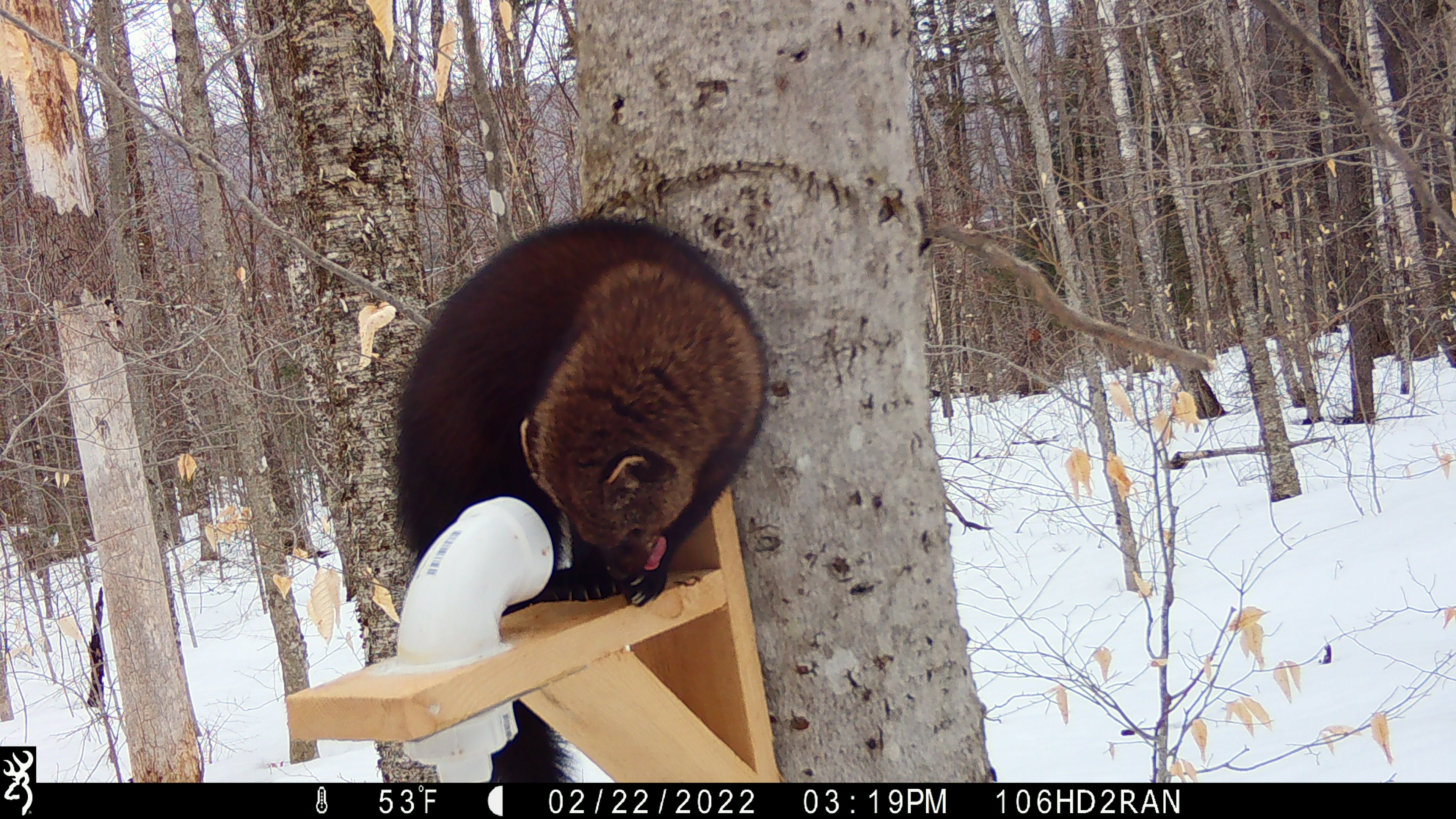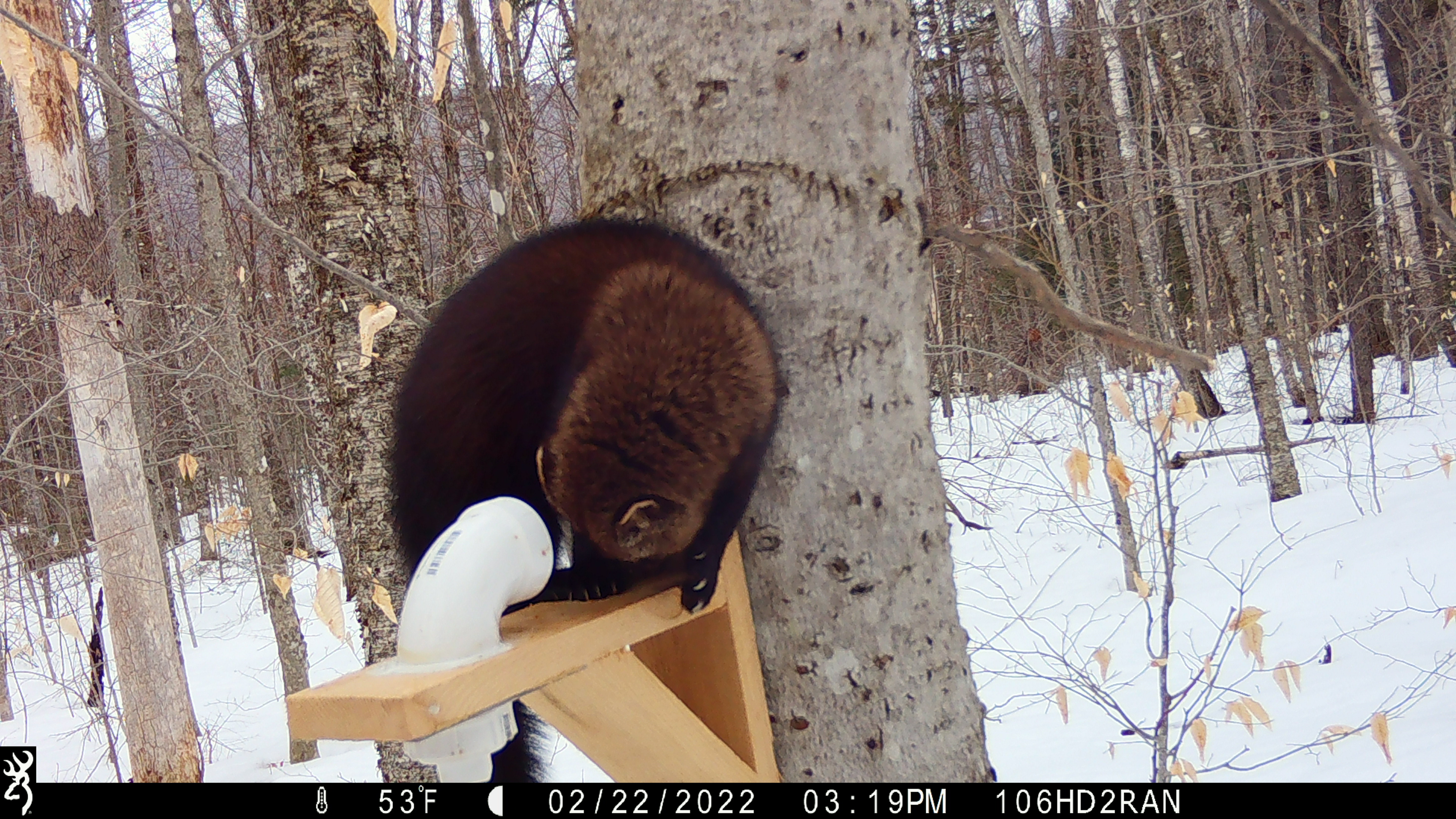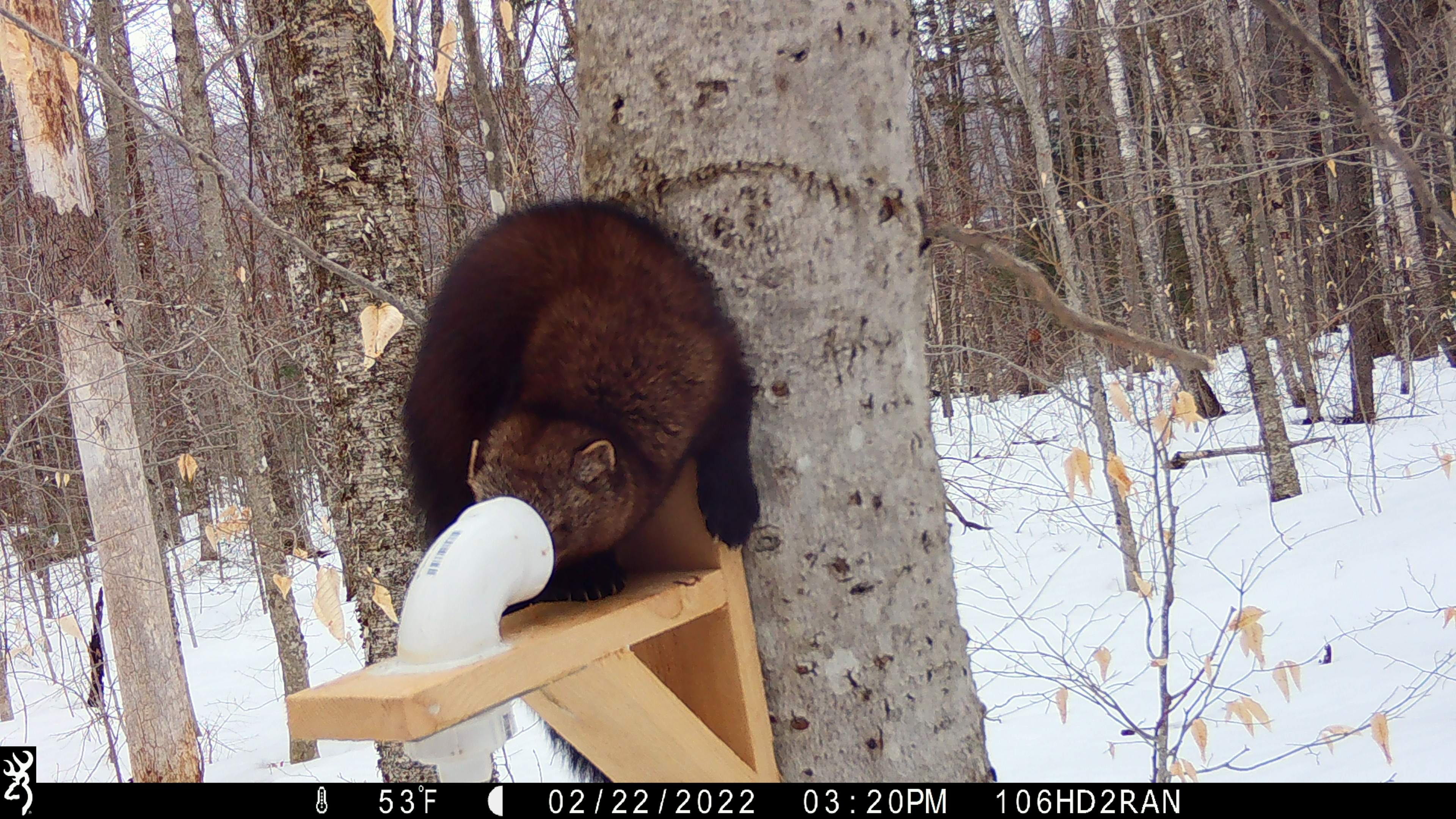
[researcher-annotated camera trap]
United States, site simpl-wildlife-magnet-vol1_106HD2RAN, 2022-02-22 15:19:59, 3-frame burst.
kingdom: Animalia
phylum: Chordata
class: Mammalia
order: Carnivora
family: Mustelidae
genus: Pekania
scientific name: Pekania pennanti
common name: fisher